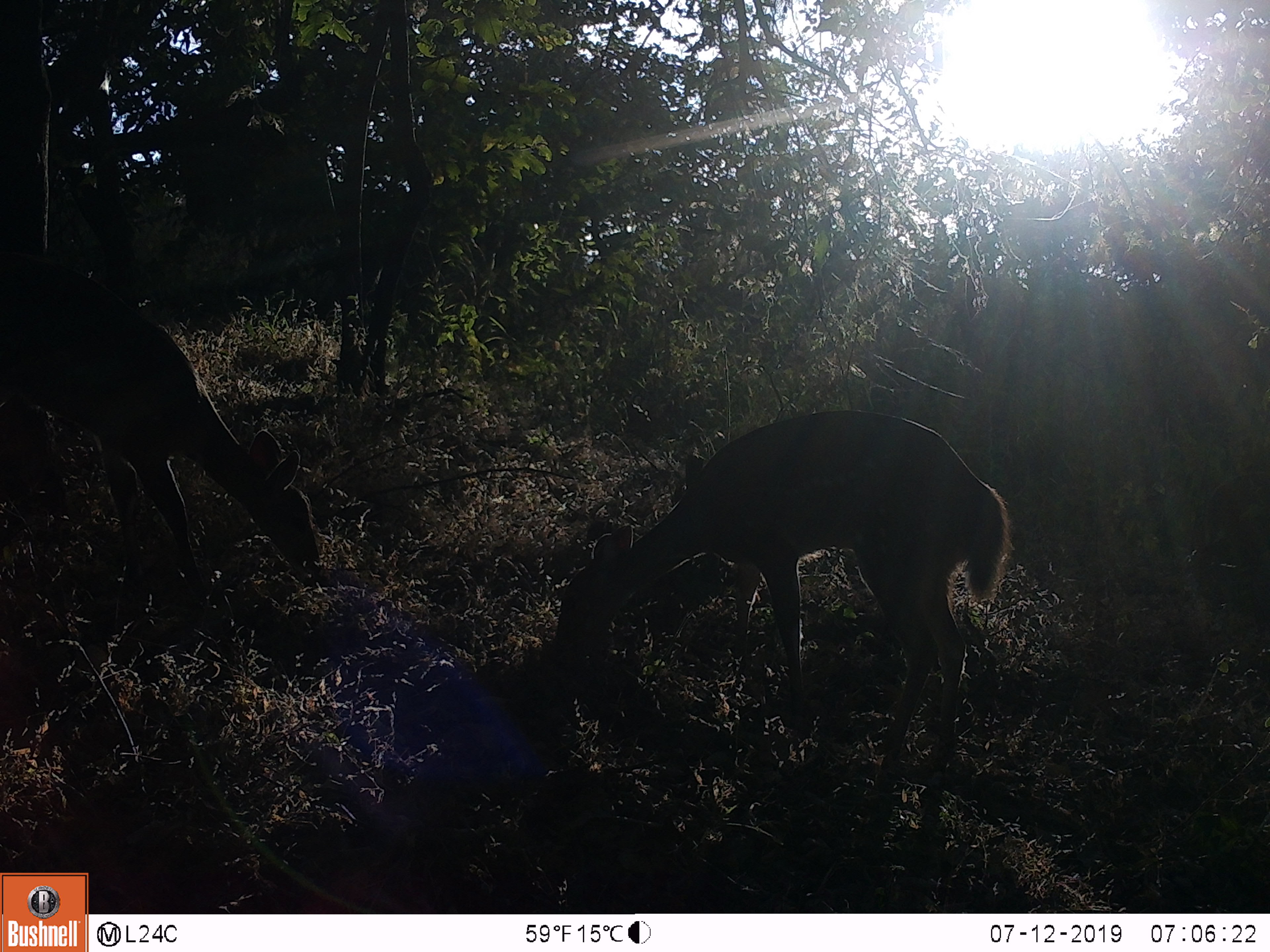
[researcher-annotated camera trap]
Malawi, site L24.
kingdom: Animalia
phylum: Chordata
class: Mammalia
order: Artiodactyla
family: Bovidae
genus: Tragelaphus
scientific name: Tragelaphus sylvaticus sylvaticus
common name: cape bushbuck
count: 2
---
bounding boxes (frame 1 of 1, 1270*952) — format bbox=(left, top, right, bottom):
cape bushbuck: bbox=(556, 411, 1008, 775); bbox=(0, 289, 335, 581)